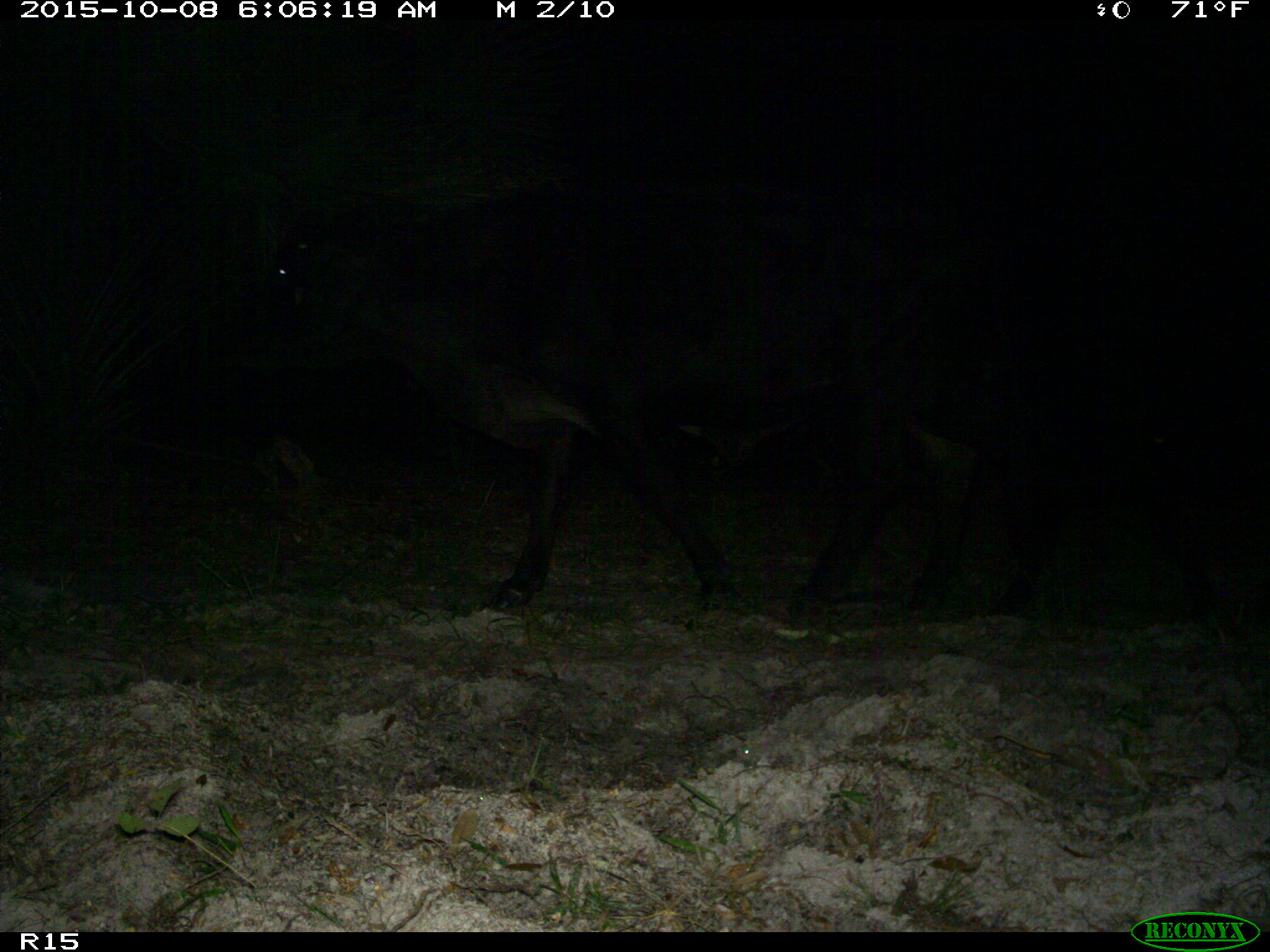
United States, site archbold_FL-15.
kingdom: Animalia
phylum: Chordata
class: Mammalia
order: Artiodactyla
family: Bovidae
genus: Bos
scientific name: Bos taurus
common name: domestic cow